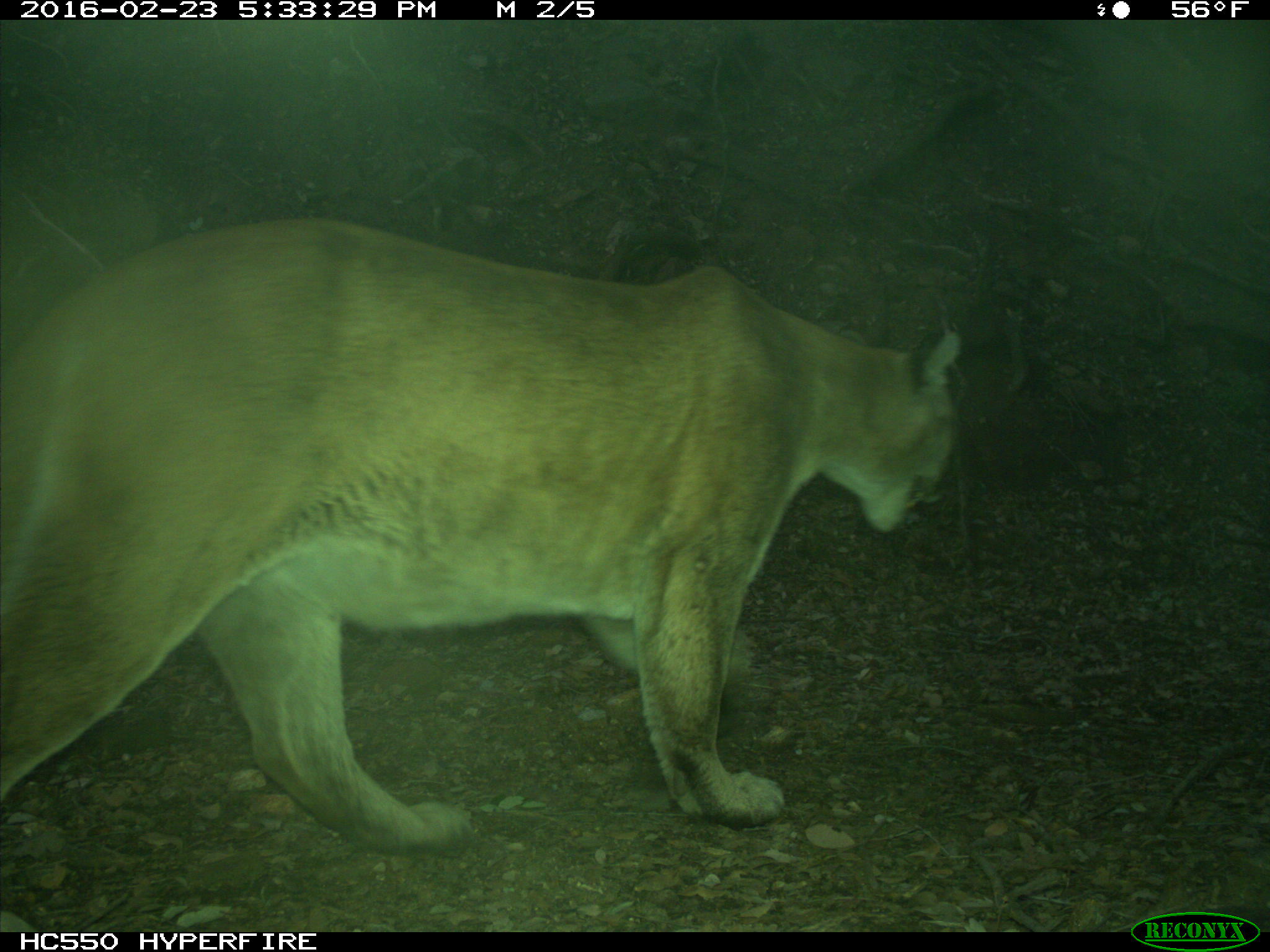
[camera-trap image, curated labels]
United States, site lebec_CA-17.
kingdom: Animalia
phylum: Chordata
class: Mammalia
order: Carnivora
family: Felidae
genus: Puma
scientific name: Puma concolor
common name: mountain lion